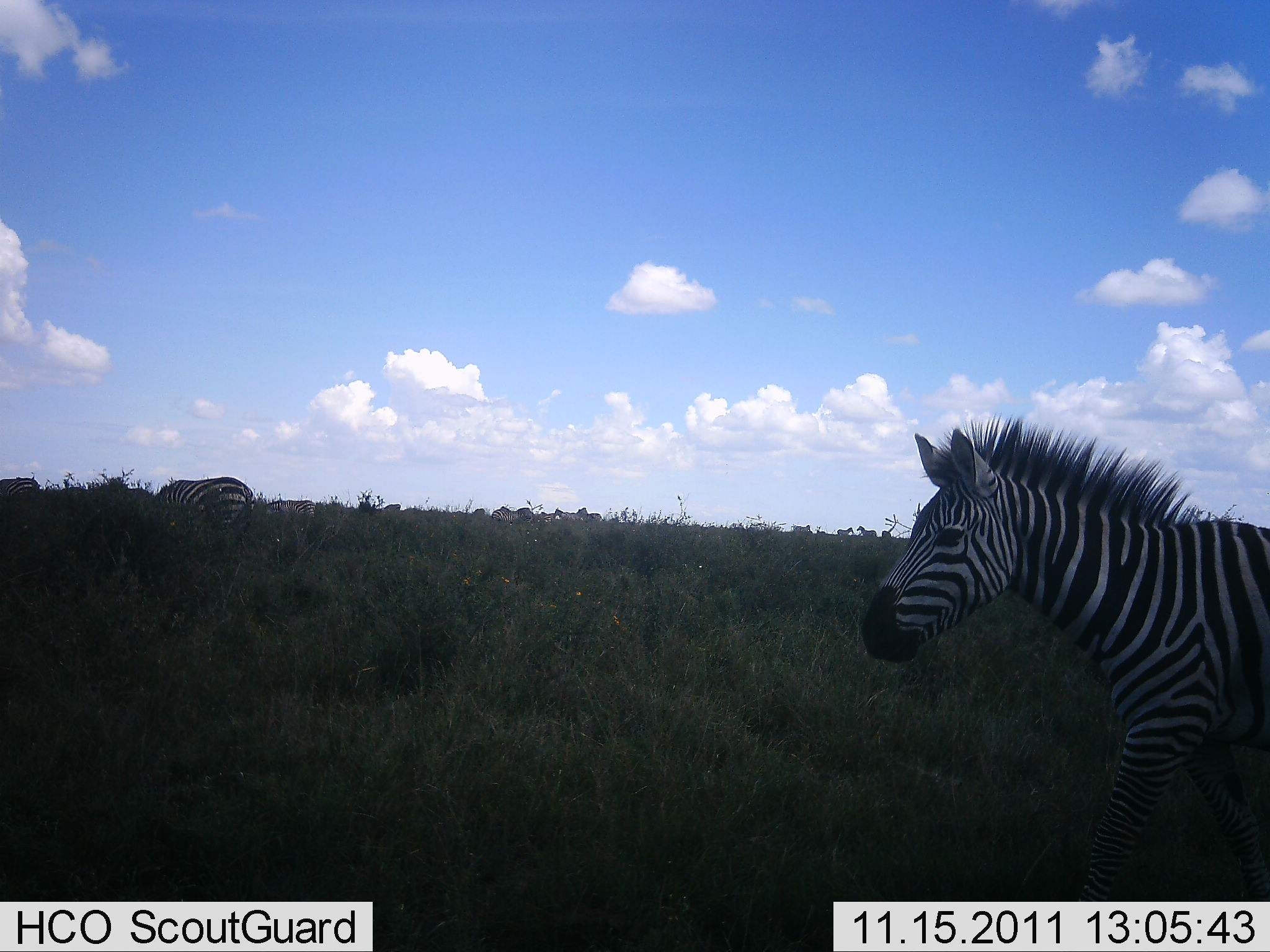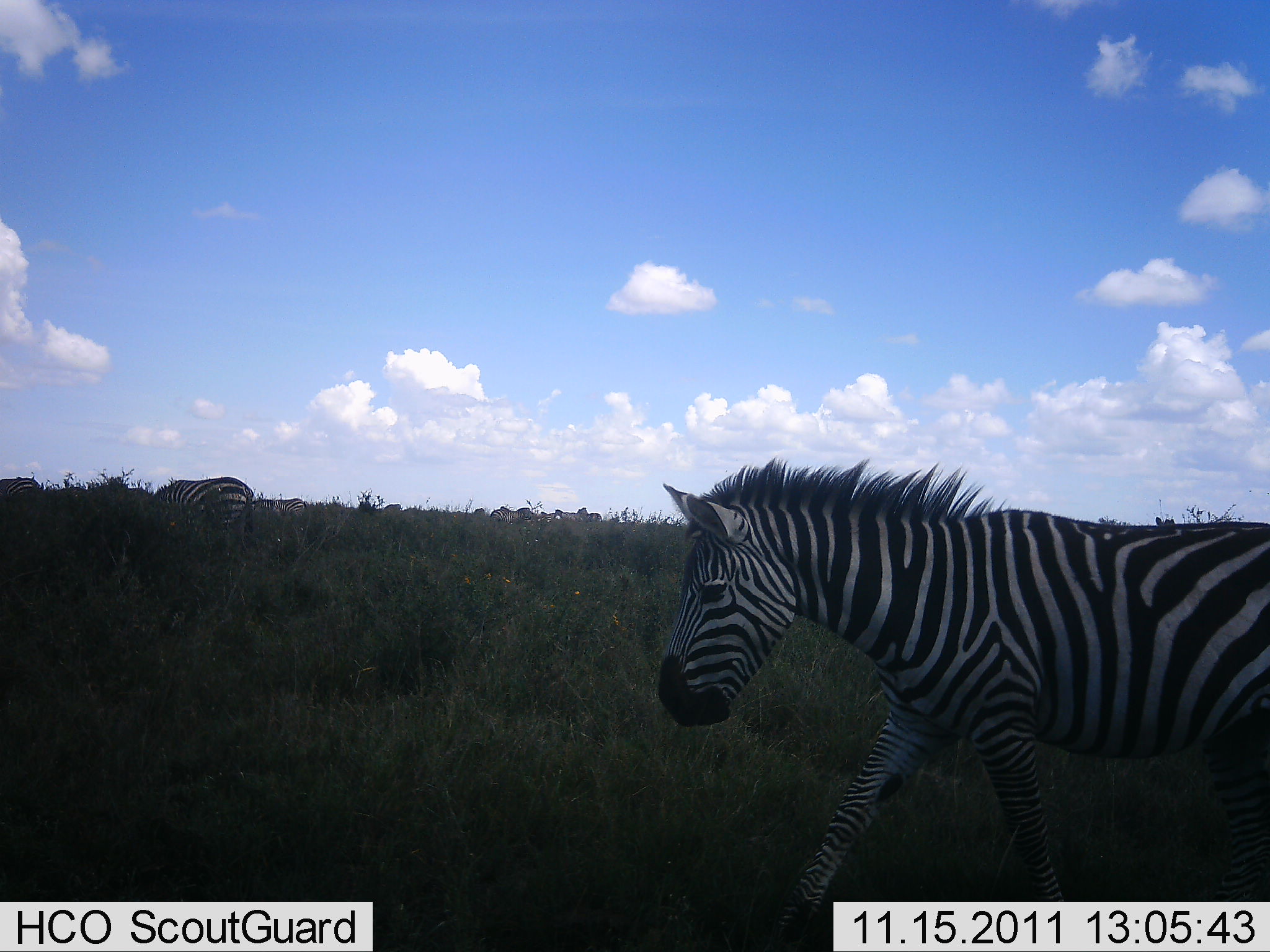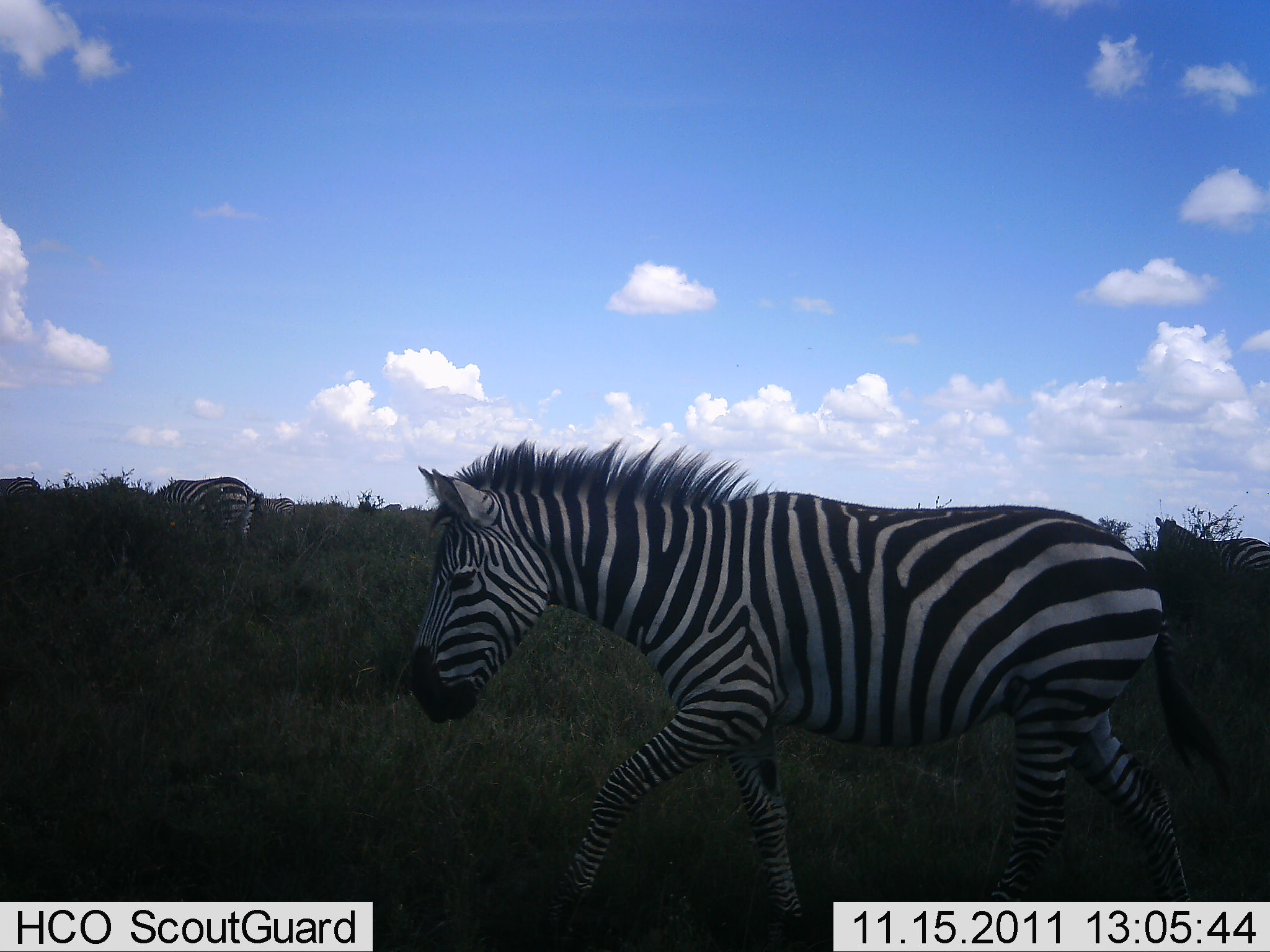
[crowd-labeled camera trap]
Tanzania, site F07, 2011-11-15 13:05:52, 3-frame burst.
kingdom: Animalia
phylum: Chordata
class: Mammalia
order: Perissodactyla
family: Equidae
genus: Equus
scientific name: Equus quagga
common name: plains zebra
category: zebra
Zebra (plains zebra) (Equus quagga), count 3. Behavior (volunteer vote fractions): standing 36%, resting 0%, moving 100%, interacting 0%. Young present (vote fraction): 0%. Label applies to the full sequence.